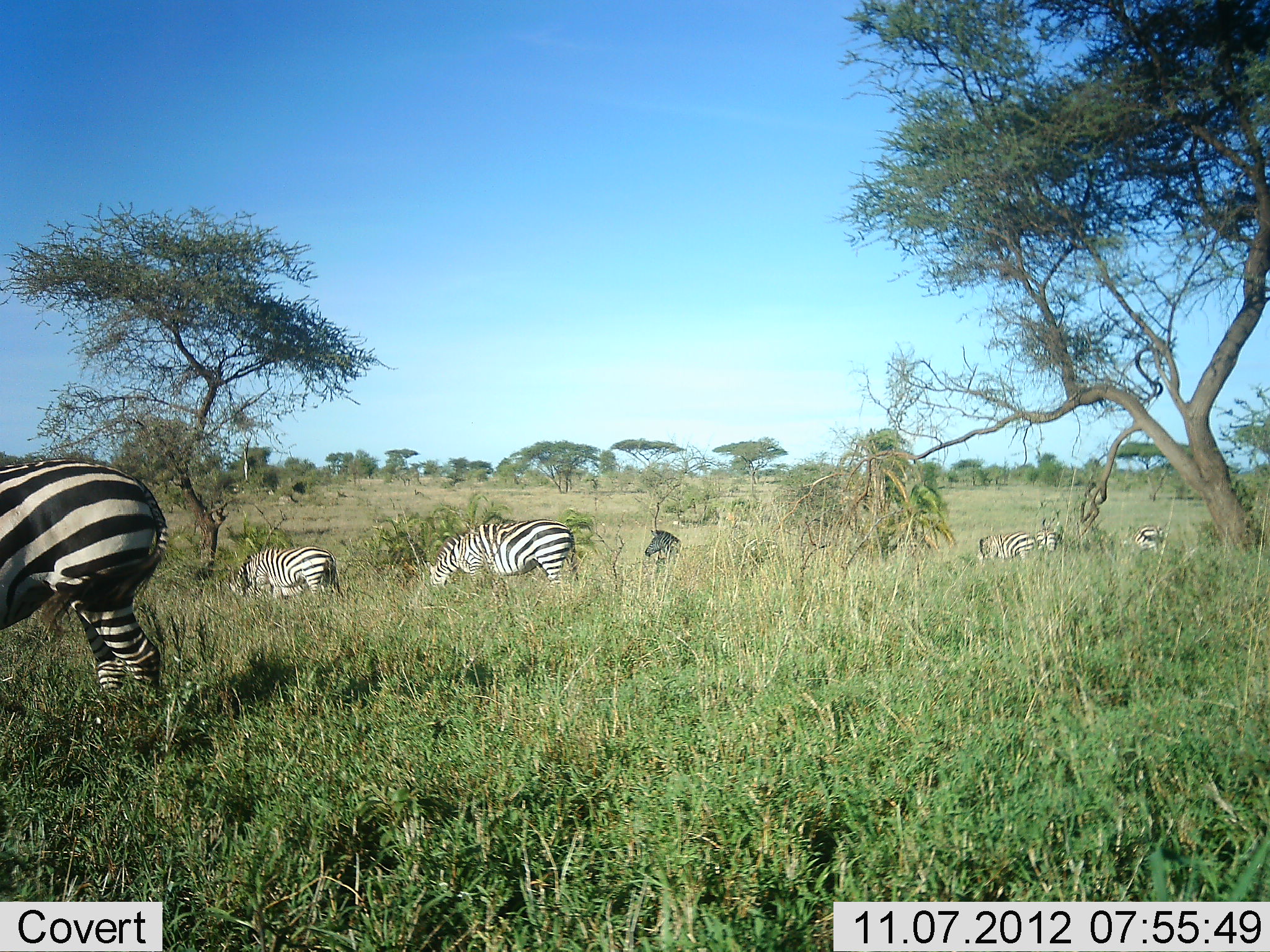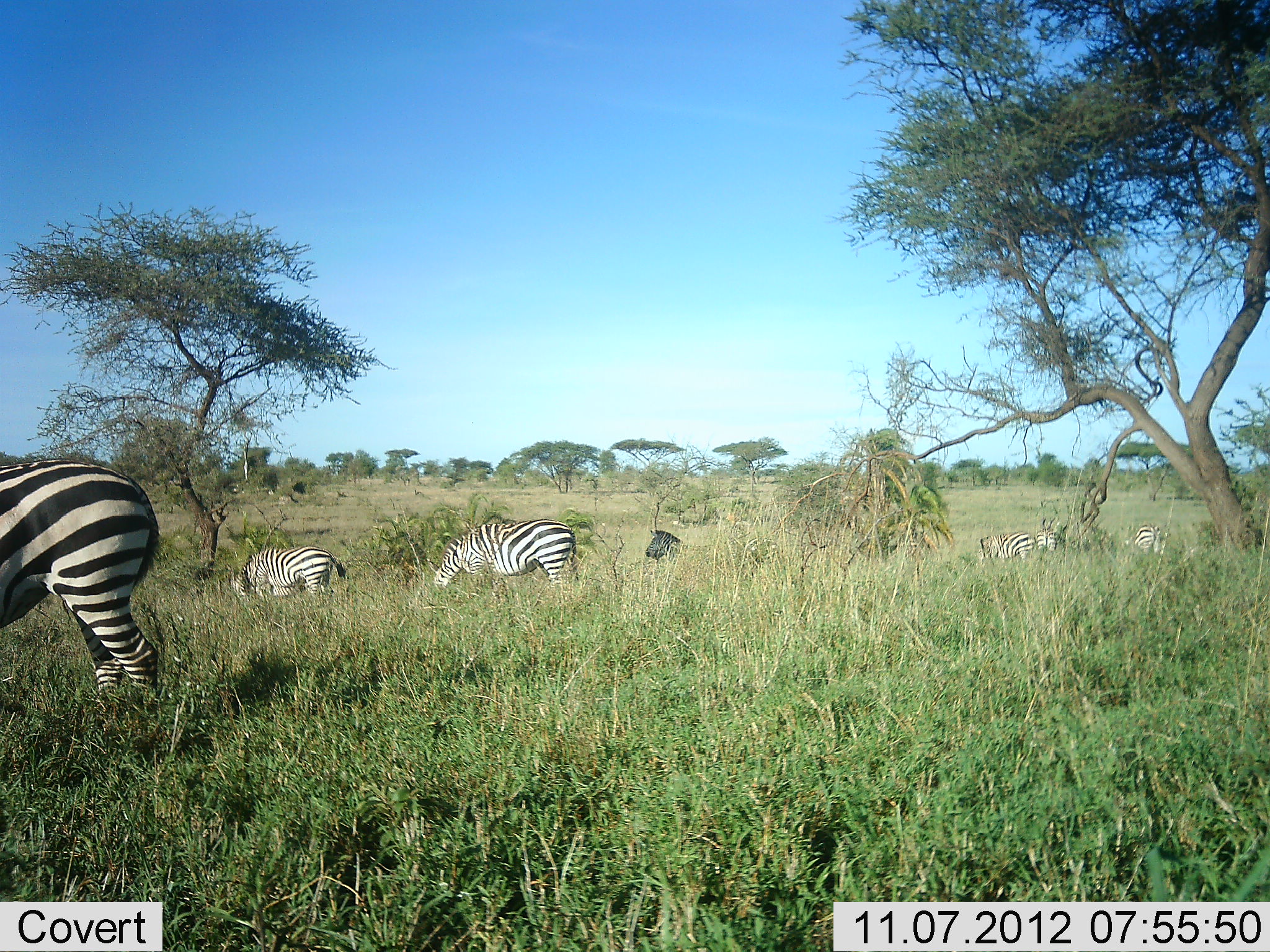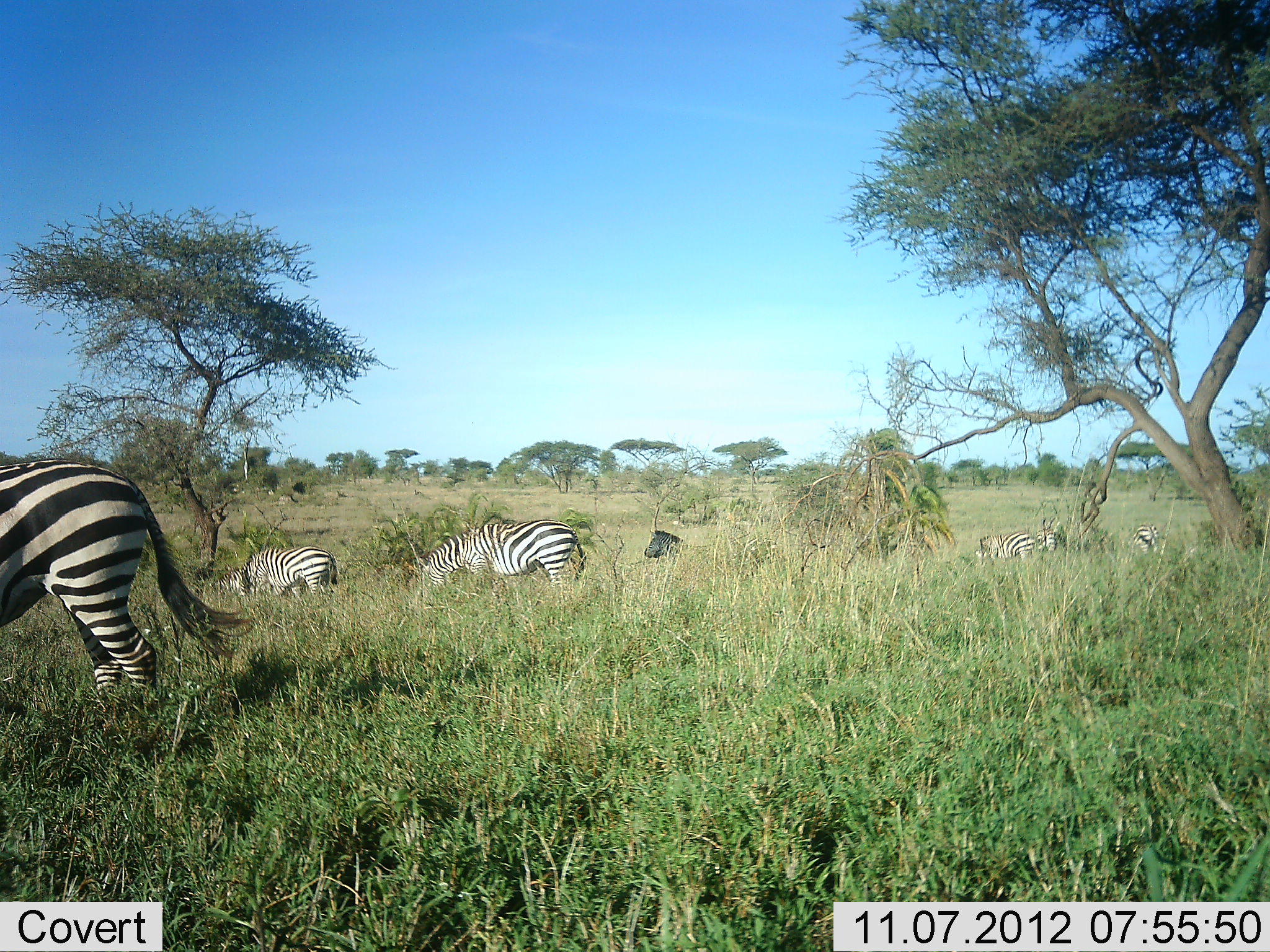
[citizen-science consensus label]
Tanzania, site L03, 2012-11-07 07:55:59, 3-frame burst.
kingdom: Animalia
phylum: Chordata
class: Mammalia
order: Perissodactyla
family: Equidae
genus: Equus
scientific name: Equus quagga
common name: plains zebra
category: zebra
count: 6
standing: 45%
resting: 0%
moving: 0%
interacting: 0%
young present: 0%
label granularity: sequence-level